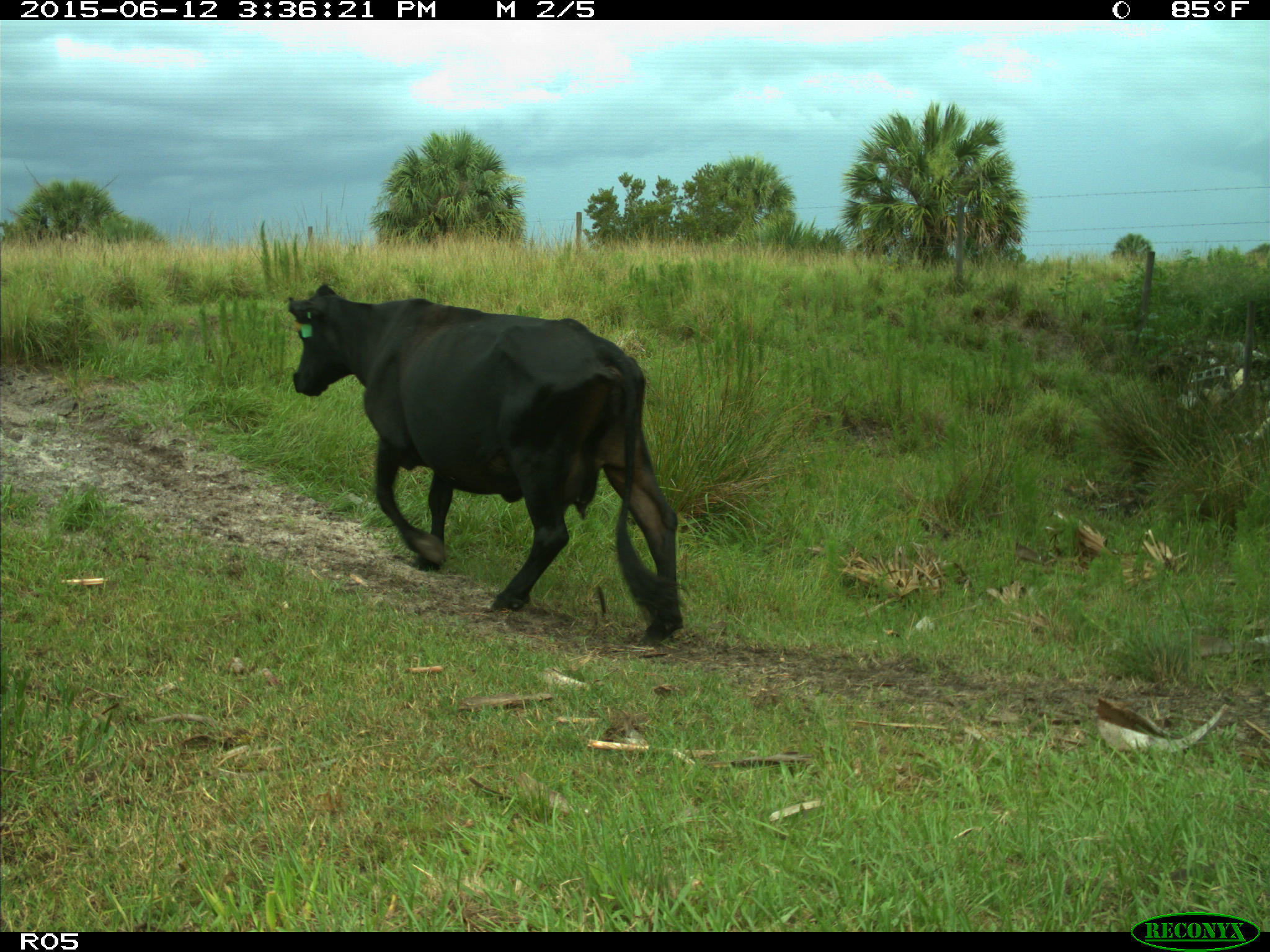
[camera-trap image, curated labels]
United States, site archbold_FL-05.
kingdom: Animalia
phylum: Chordata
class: Mammalia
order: Artiodactyla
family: Bovidae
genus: Bos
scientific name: Bos taurus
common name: domestic cow